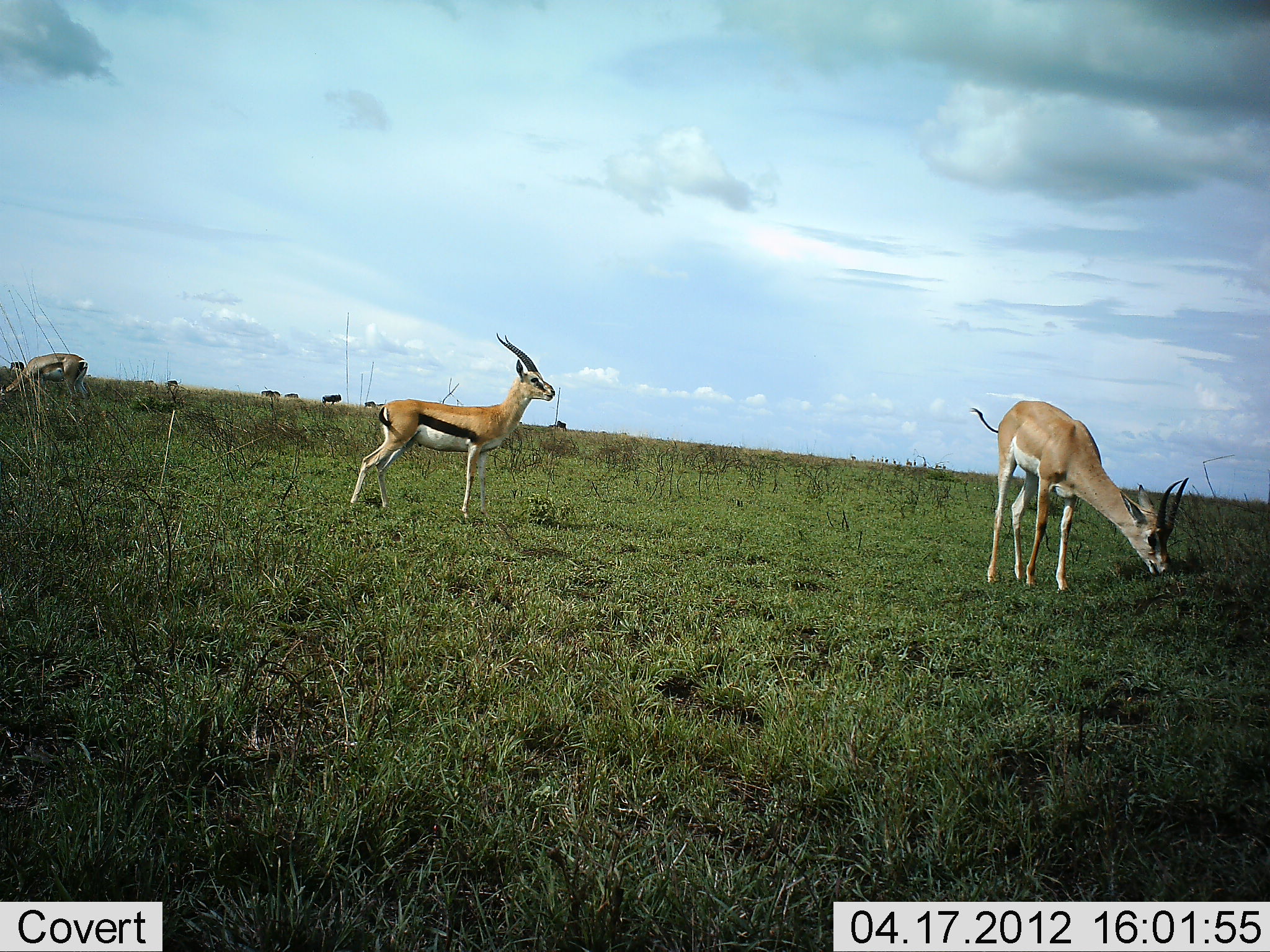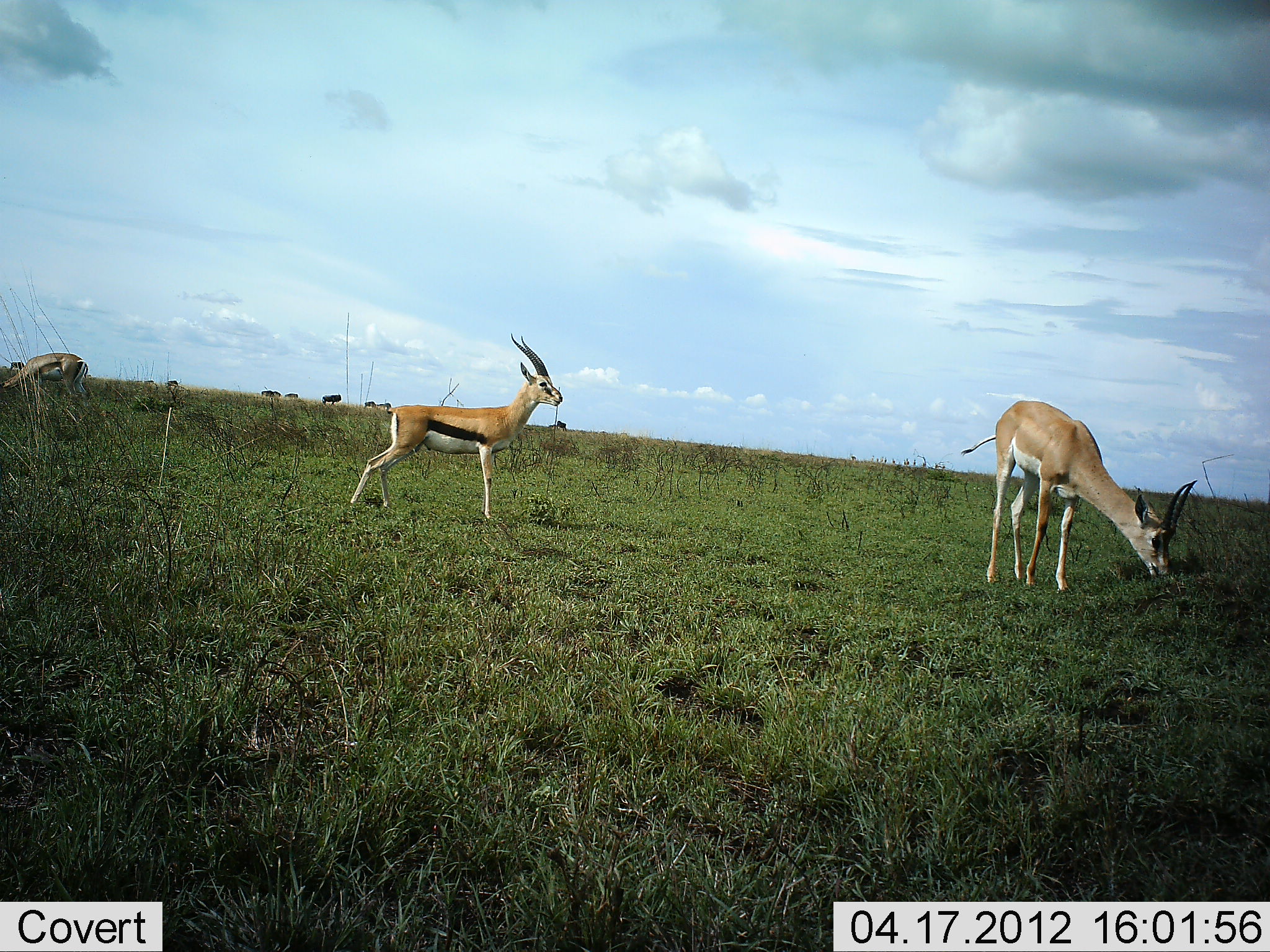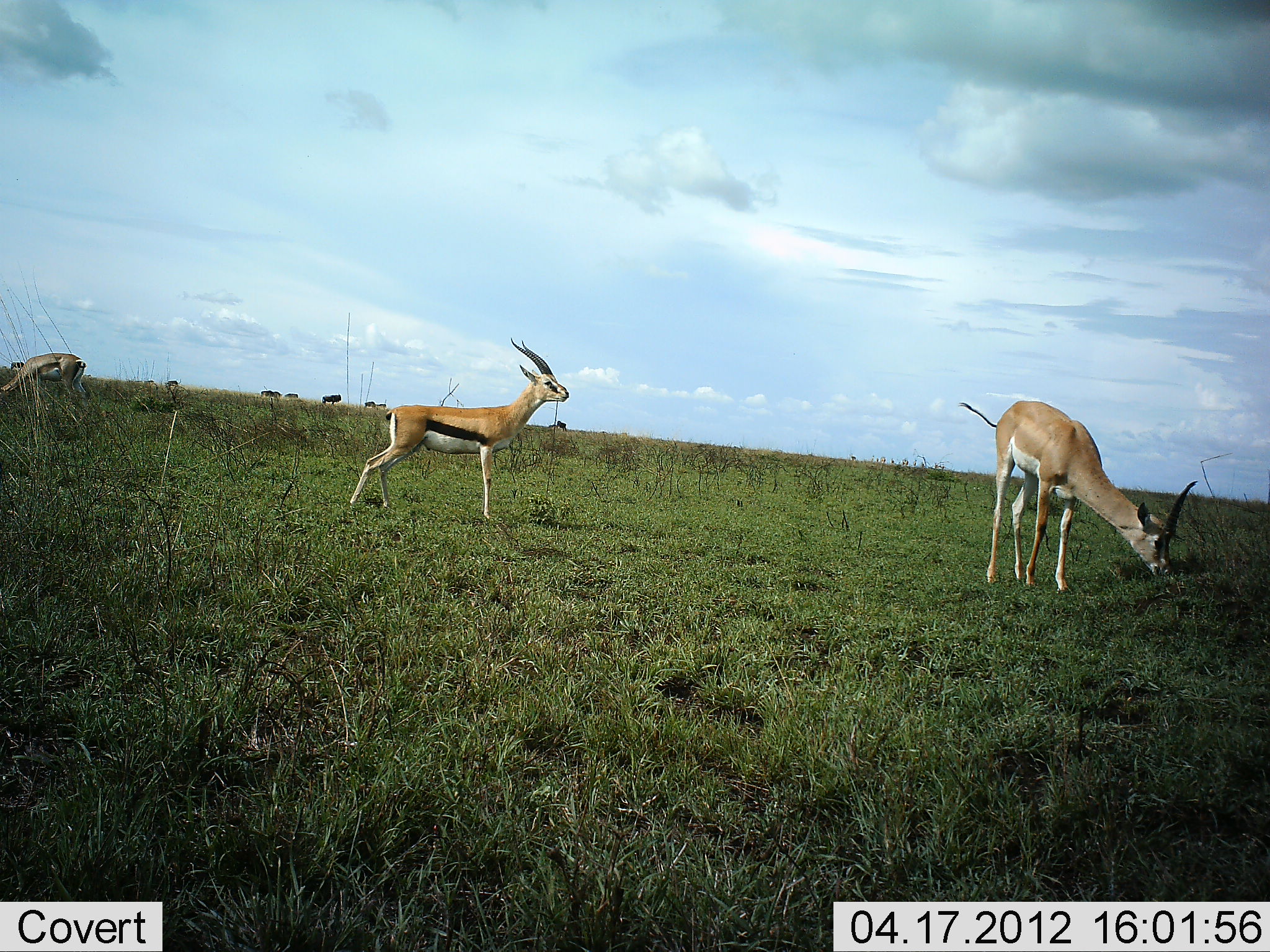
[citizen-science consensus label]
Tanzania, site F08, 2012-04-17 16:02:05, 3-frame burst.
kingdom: Animalia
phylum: Chordata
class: Mammalia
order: Artiodactyla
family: Bovidae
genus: Nanger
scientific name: Nanger granti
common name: grant's gazelle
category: gazellegrants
Gazellegrants (grant's gazelle) (Nanger granti), count 1. Behavior (volunteer vote fractions): standing 23%, resting 0%, moving 0%, interacting 0%. Young present (vote fraction): 5%. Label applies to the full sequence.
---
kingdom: Animalia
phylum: Chordata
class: Mammalia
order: Artiodactyla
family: Bovidae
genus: Eudorcas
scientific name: Eudorcas thomsonii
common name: thomson's gazelle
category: gazellethomsons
Gazellethomsons (thomson's gazelle) (Eudorcas thomsonii), count 2. Behavior (volunteer vote fractions): standing 87%, resting 0%, moving 3%, interacting 3%. Young present (vote fraction): 0%. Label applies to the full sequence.